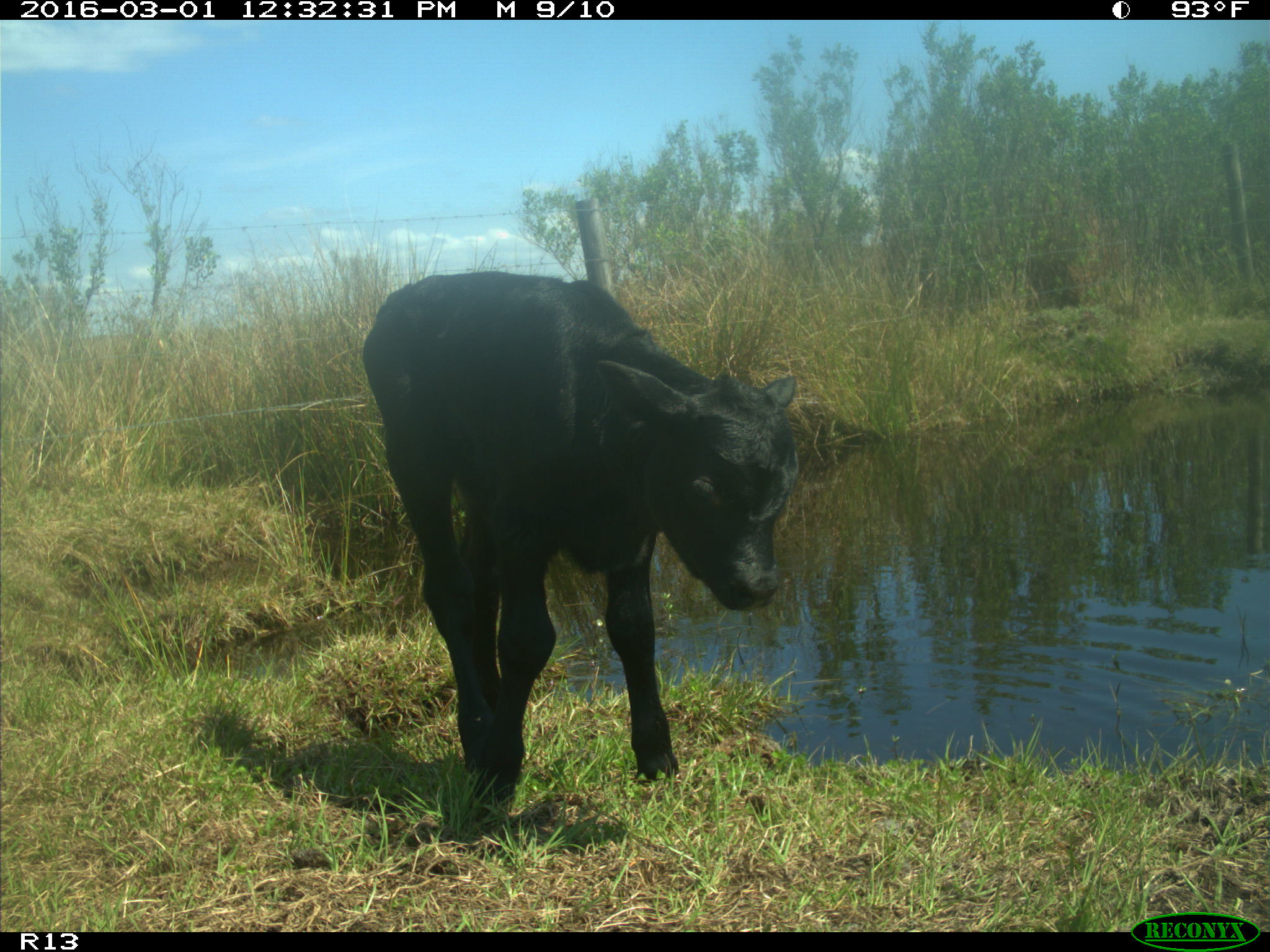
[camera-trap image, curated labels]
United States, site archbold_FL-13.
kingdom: Animalia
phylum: Chordata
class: Mammalia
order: Artiodactyla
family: Bovidae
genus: Bos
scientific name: Bos taurus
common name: domestic cow